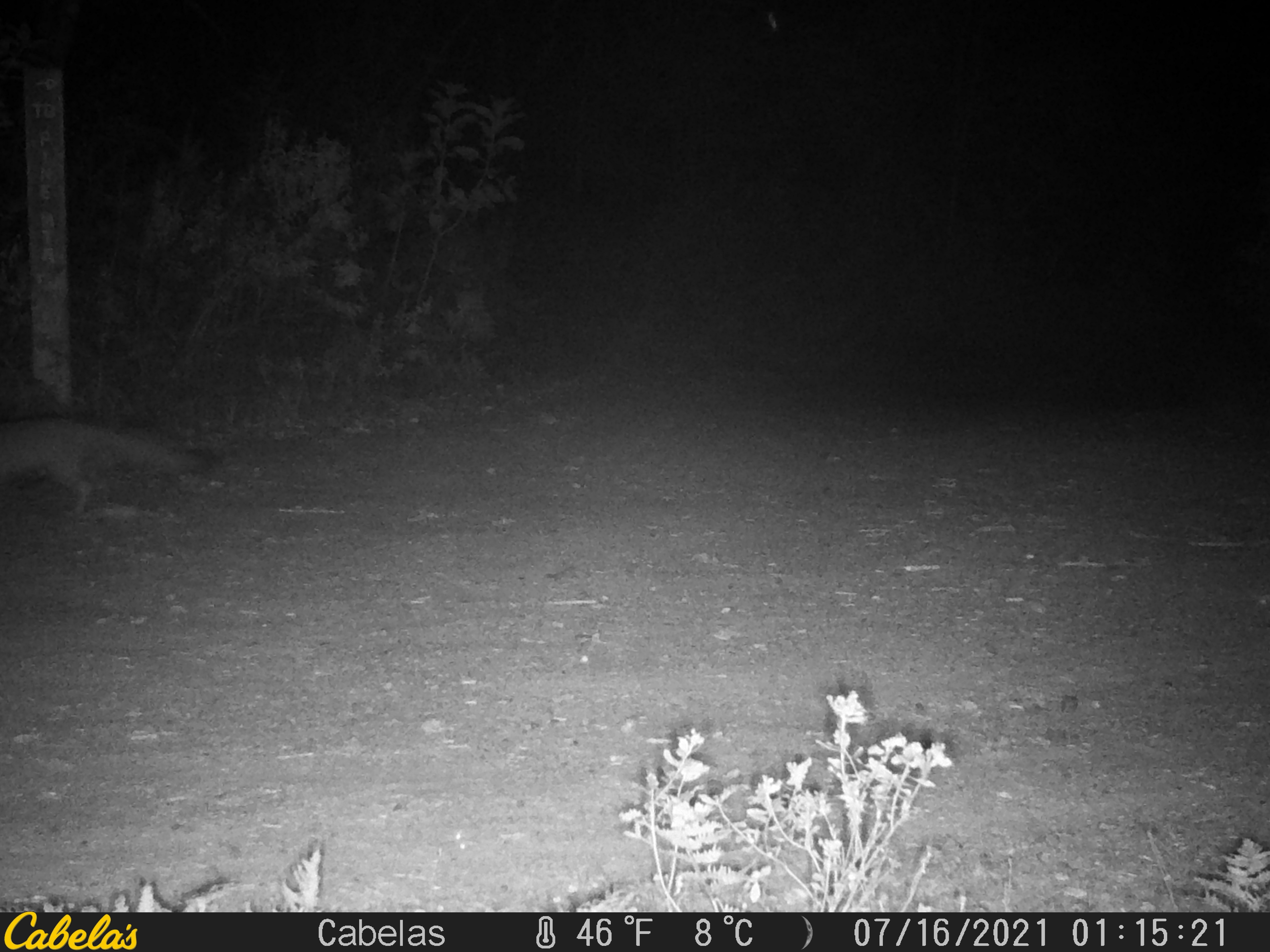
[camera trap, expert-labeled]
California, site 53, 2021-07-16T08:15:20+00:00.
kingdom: Animalia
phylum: Chordata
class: Mammalia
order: Carnivora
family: Canidae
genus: Urocyon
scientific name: Urocyon cinereoargenteus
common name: gray fox